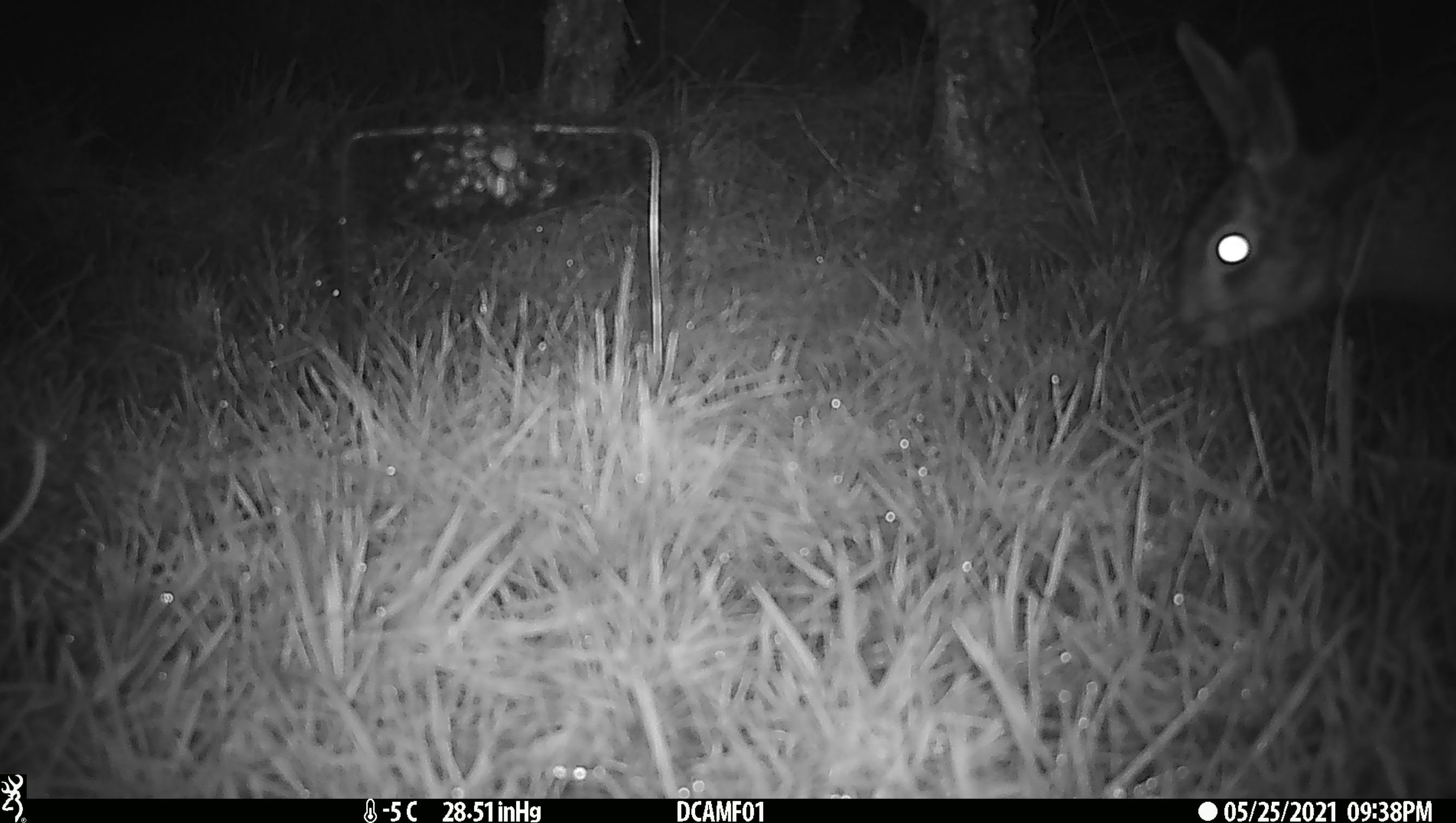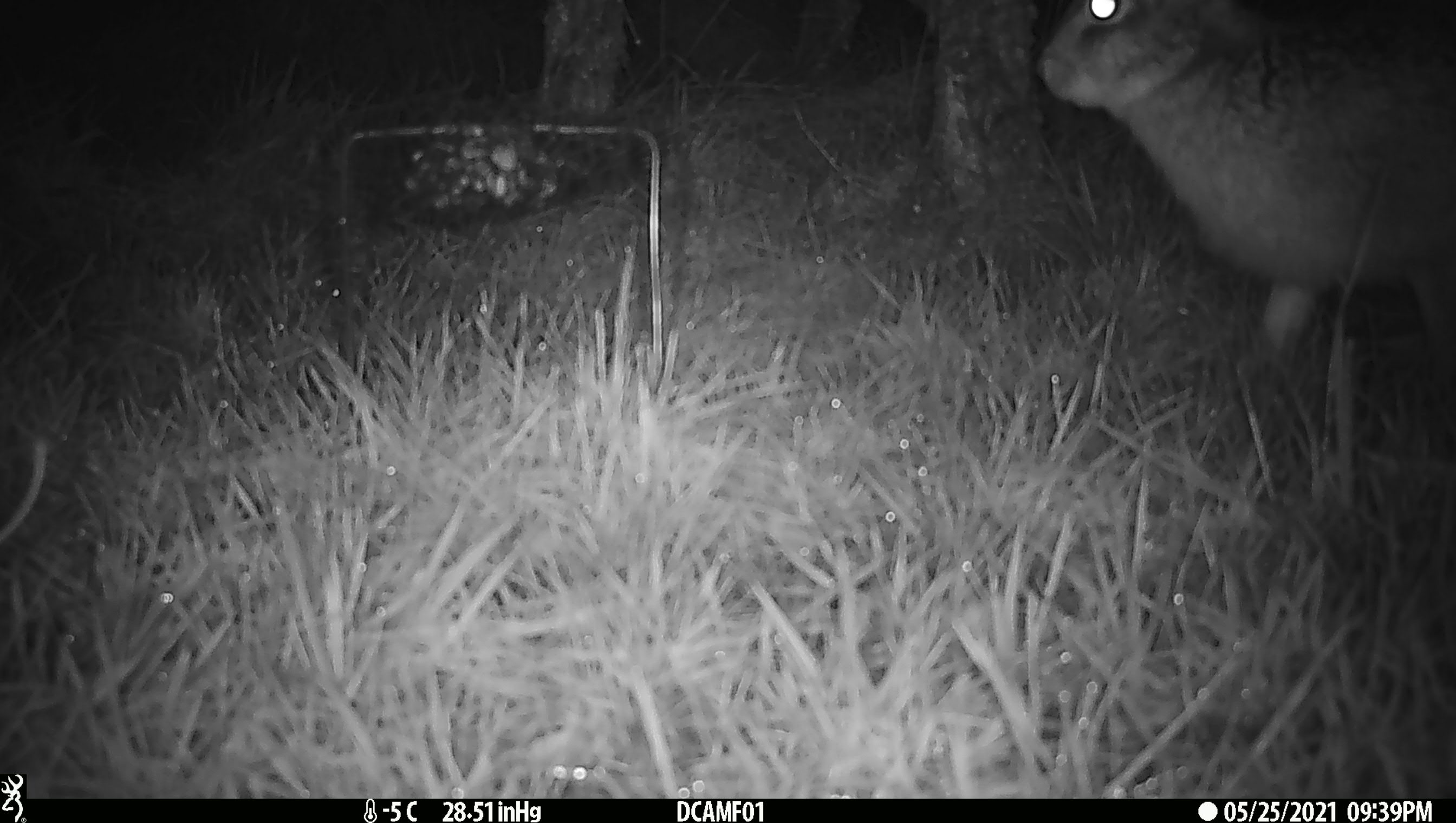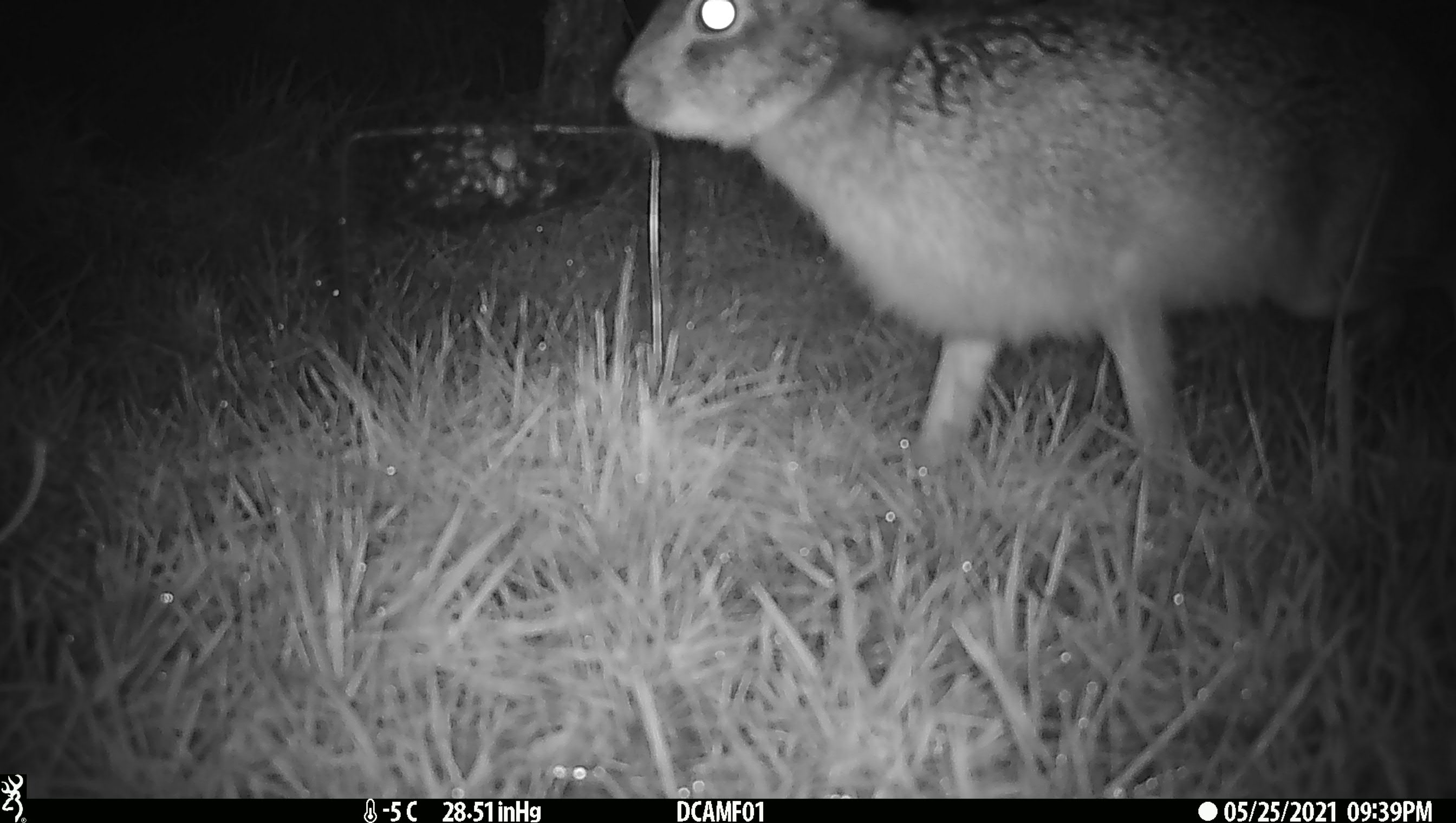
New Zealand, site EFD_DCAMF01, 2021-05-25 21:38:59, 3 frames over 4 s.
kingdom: Animalia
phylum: Chordata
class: Mammalia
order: Lagomorpha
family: Leporidae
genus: Lepus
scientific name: Lepus europaeus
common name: brown hare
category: hare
Hare (brown hare) (Lepus europaeus).